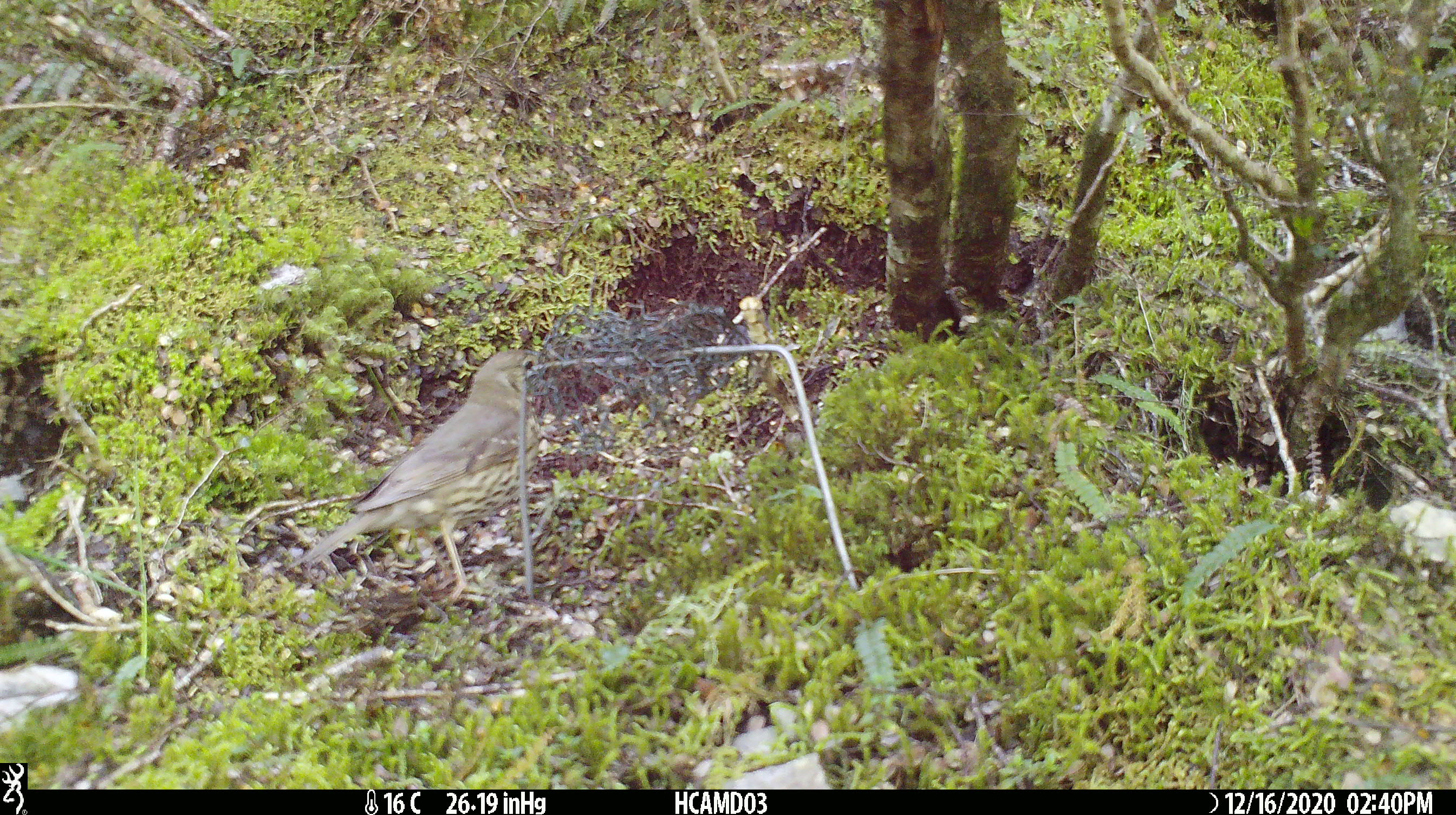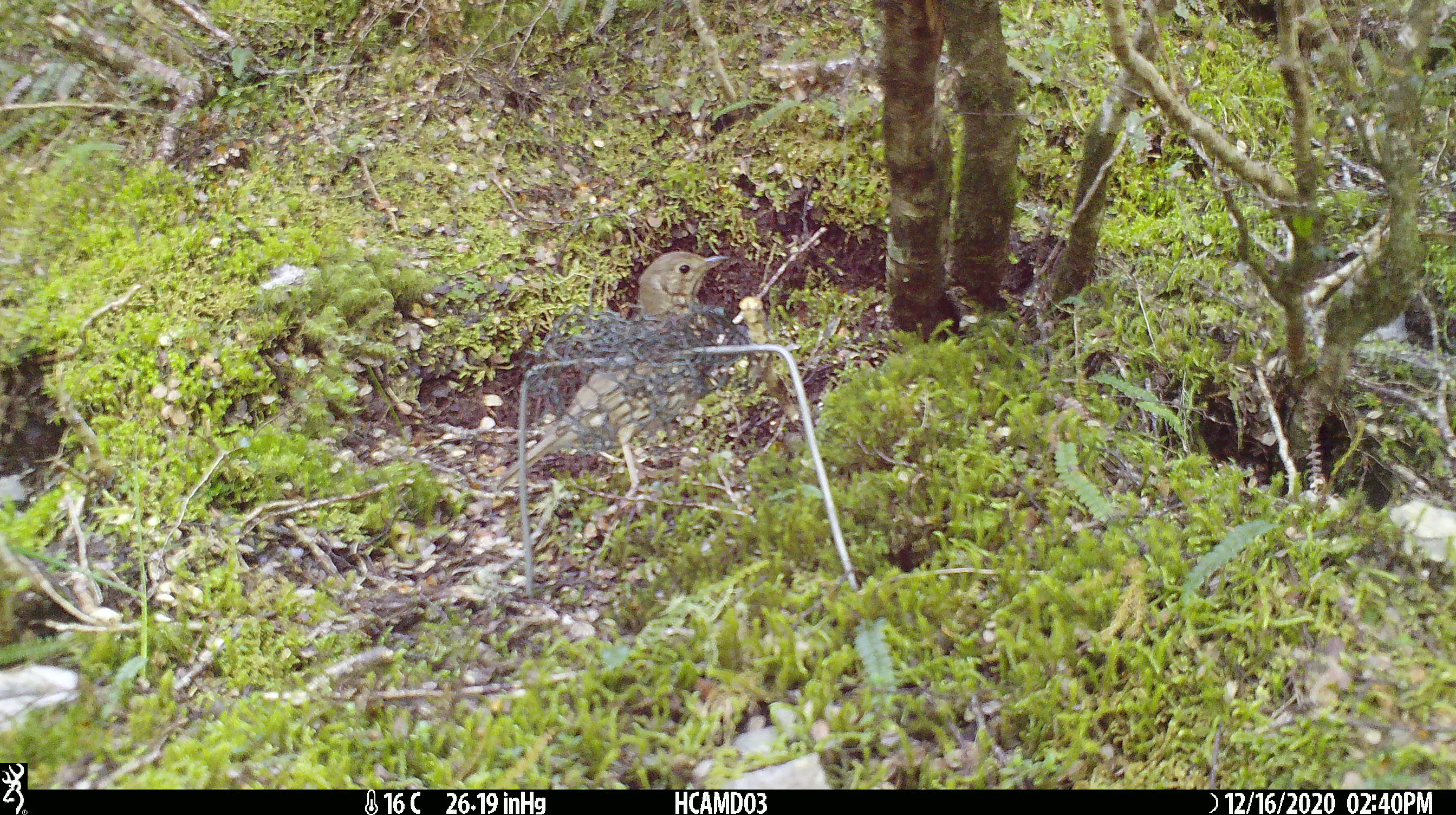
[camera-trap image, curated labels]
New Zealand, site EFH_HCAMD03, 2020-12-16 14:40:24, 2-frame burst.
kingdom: Animalia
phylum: Chordata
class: Aves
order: Passeriformes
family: Turdidae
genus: Turdus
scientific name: Turdus philomelos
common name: song thrush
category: thrush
Thrush (song thrush) (Turdus philomelos).